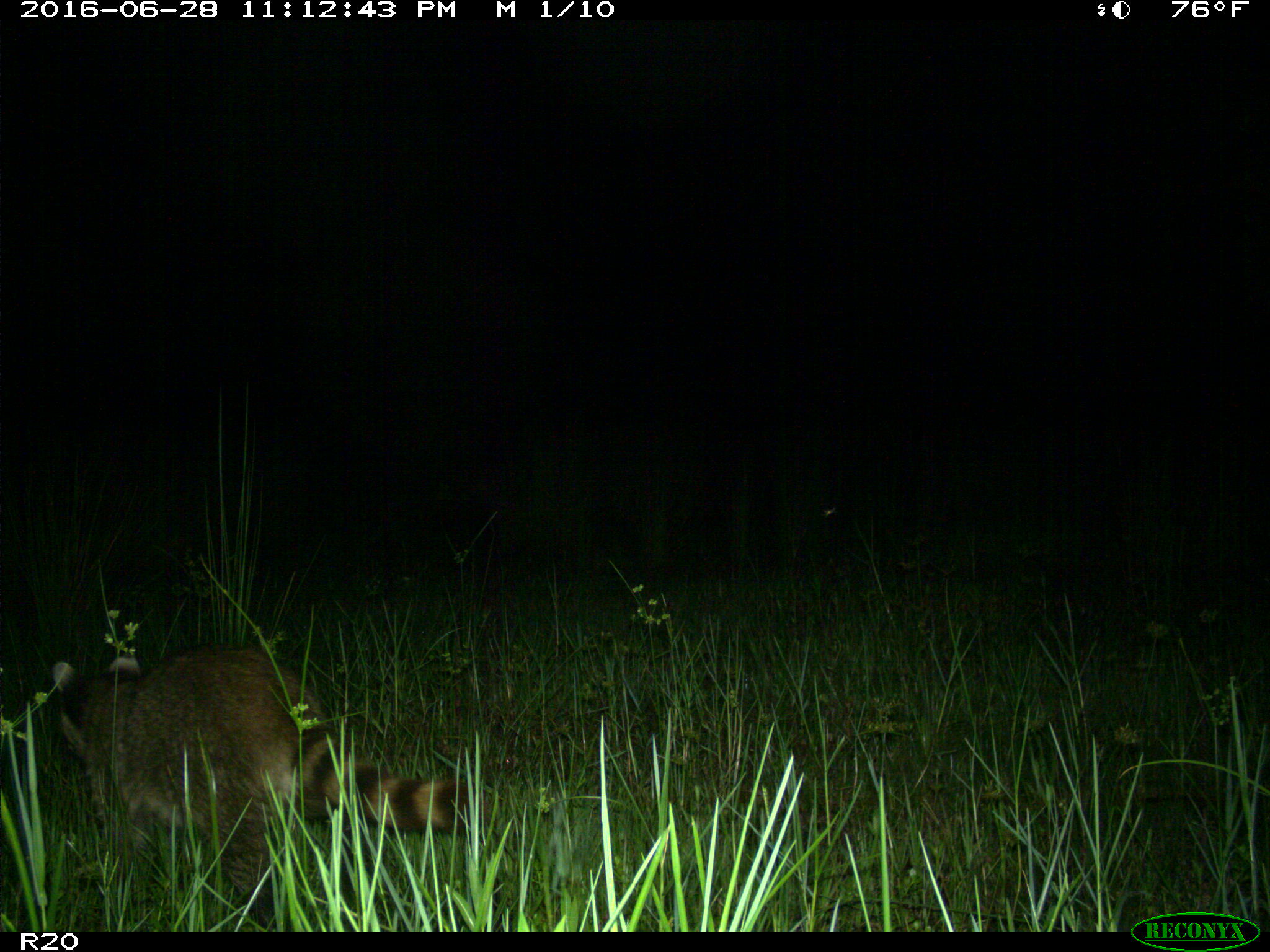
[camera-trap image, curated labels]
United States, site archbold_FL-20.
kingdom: Animalia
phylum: Chordata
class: Mammalia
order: Carnivora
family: Procyonidae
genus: Procyon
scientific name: Procyon lotor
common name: common raccoon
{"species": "Procyon lotor (common raccoon)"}